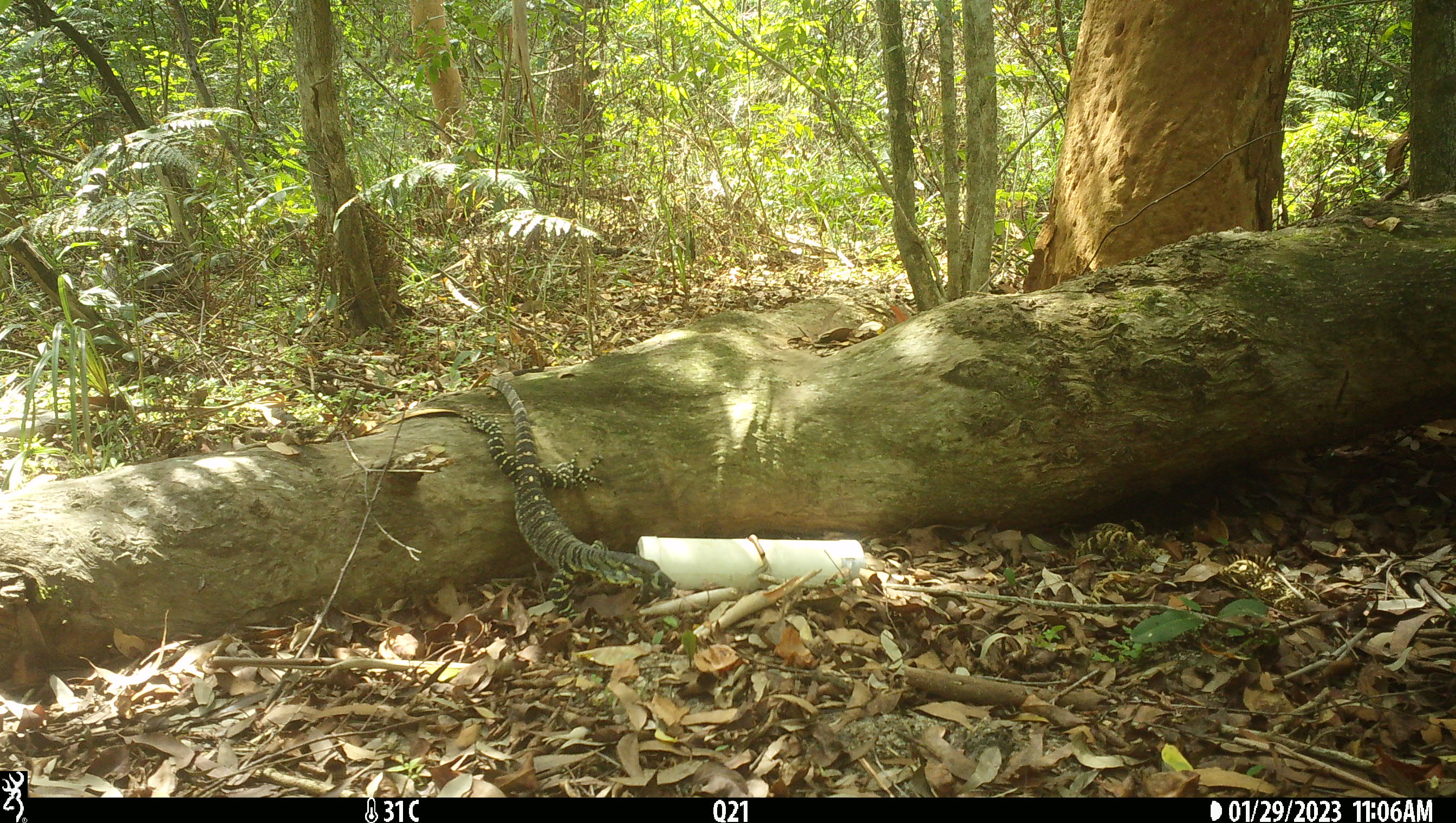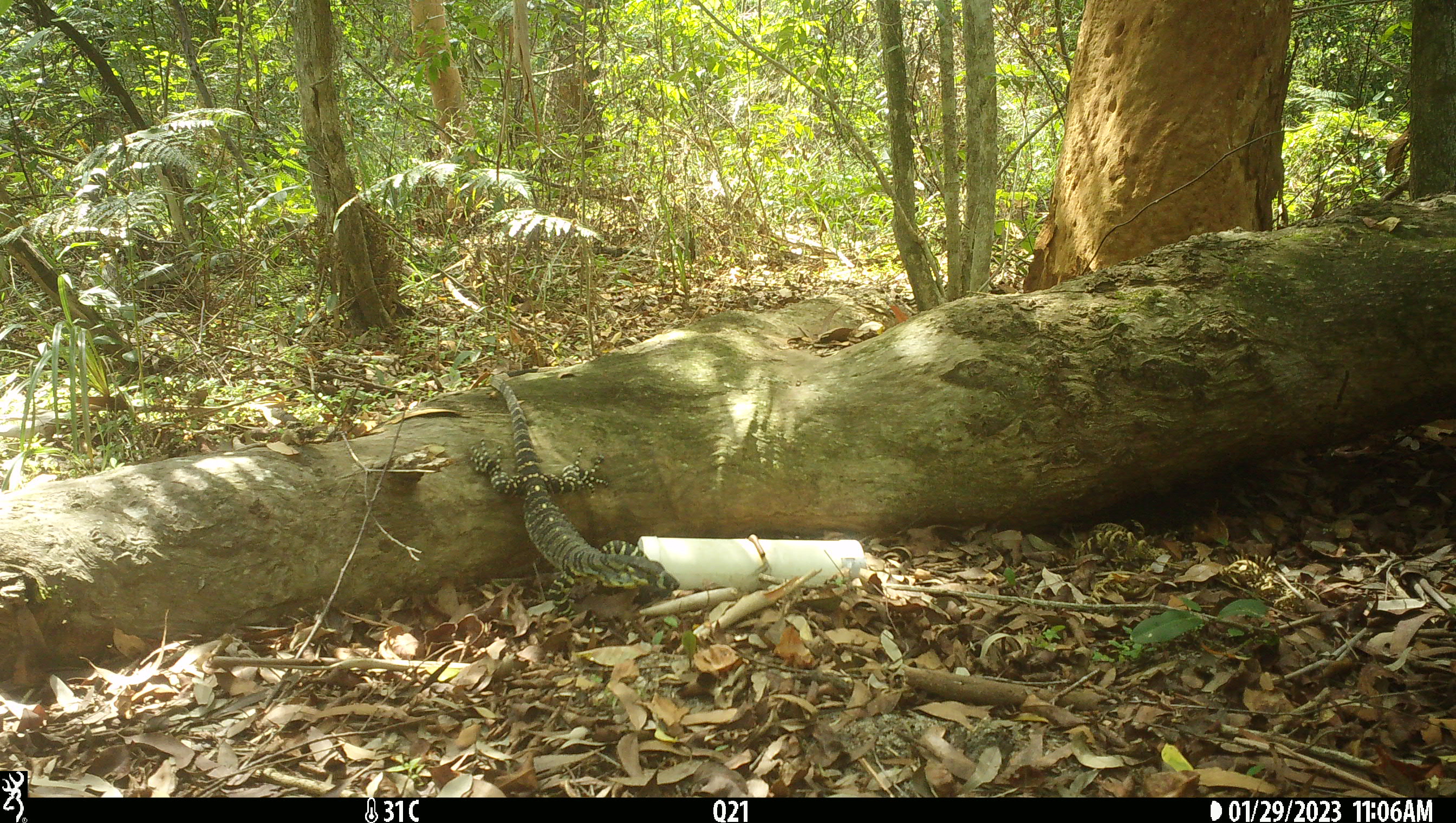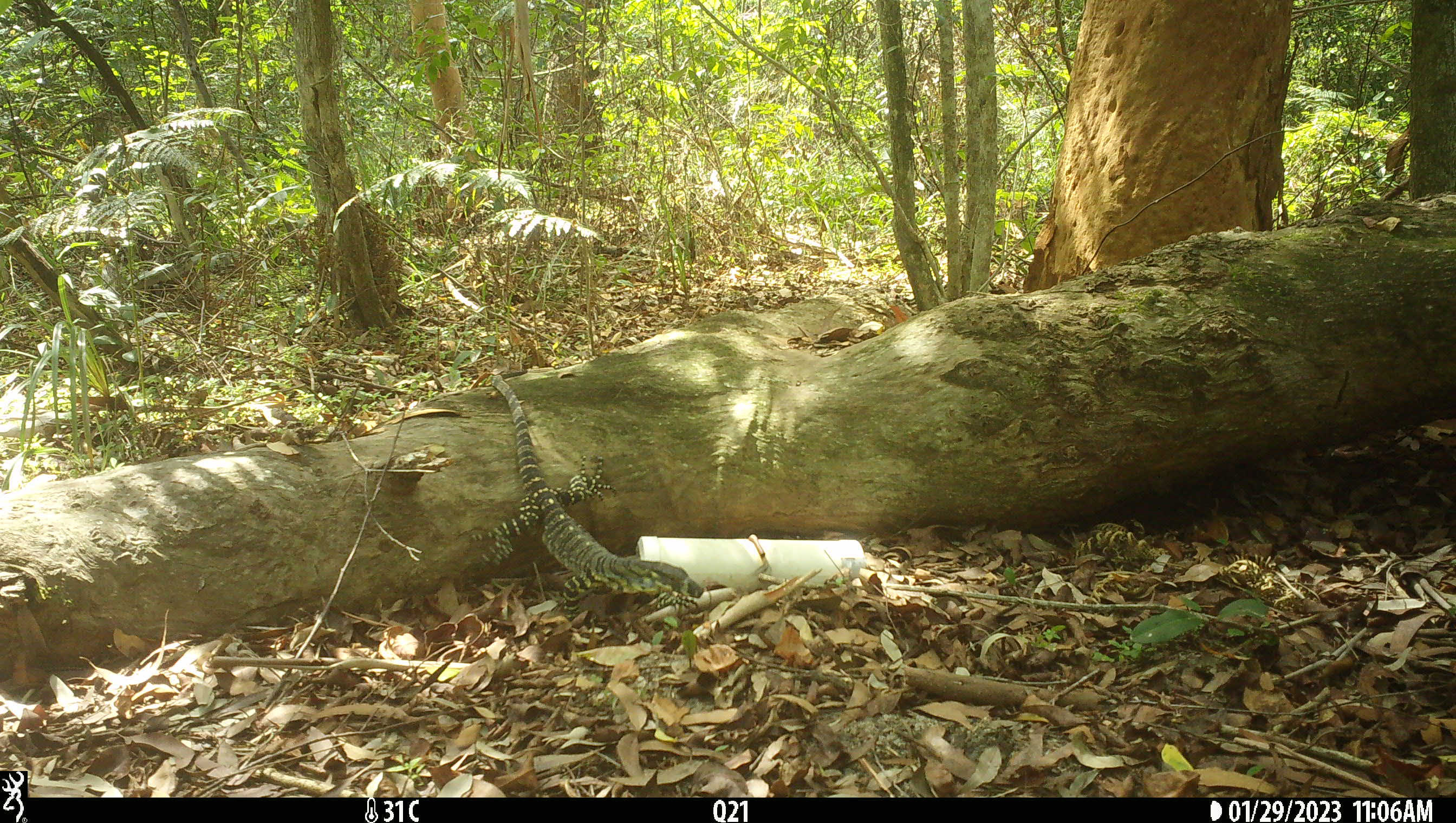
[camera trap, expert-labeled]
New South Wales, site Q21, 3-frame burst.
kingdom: Animalia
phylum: Chordata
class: Reptilia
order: Squamata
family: Varanidae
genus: Varanus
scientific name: Varanus varius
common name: lace monitor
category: goanna